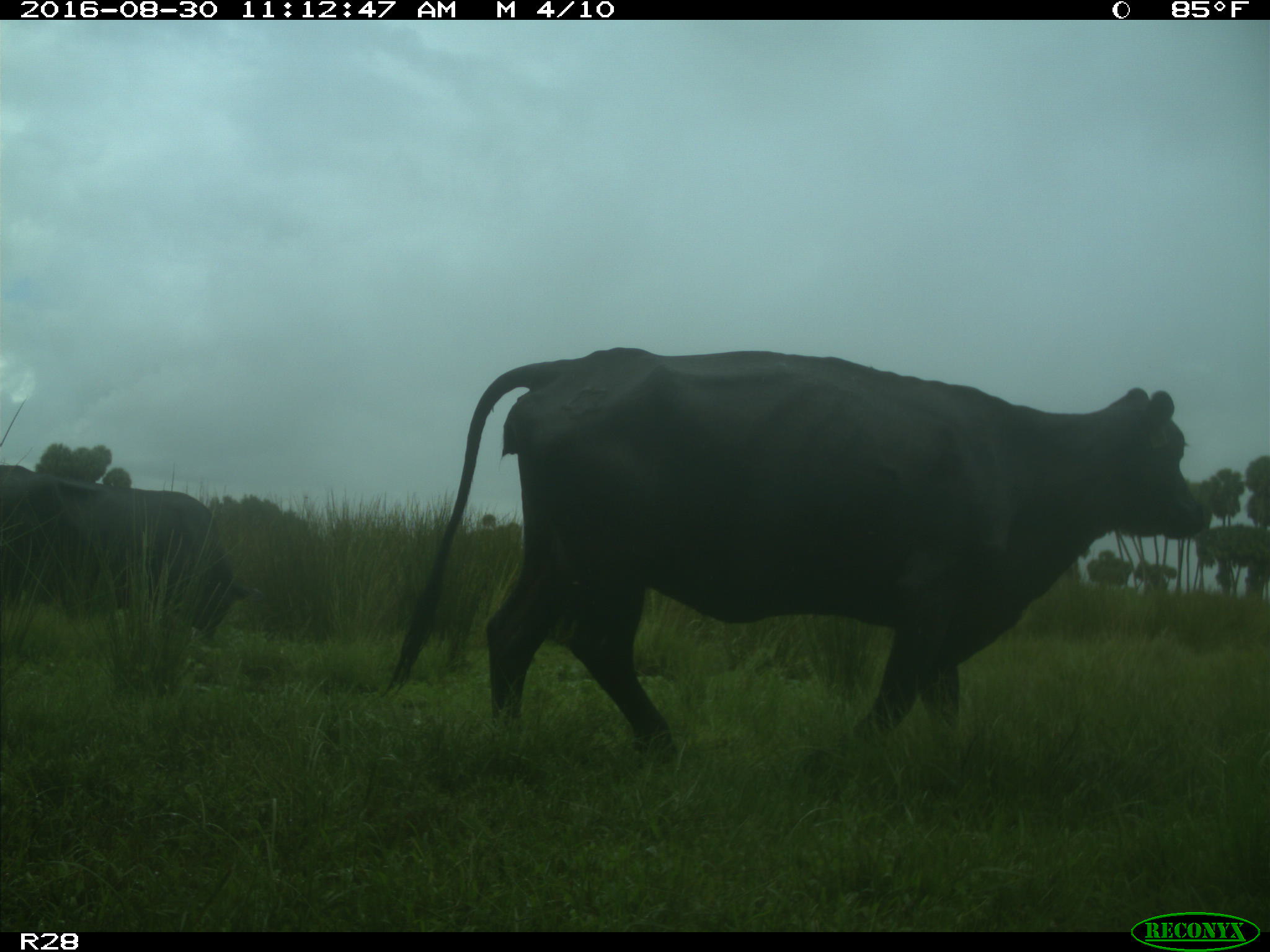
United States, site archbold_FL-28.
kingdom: Animalia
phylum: Chordata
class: Mammalia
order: Artiodactyla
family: Bovidae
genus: Bos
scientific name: Bos taurus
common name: domestic cow